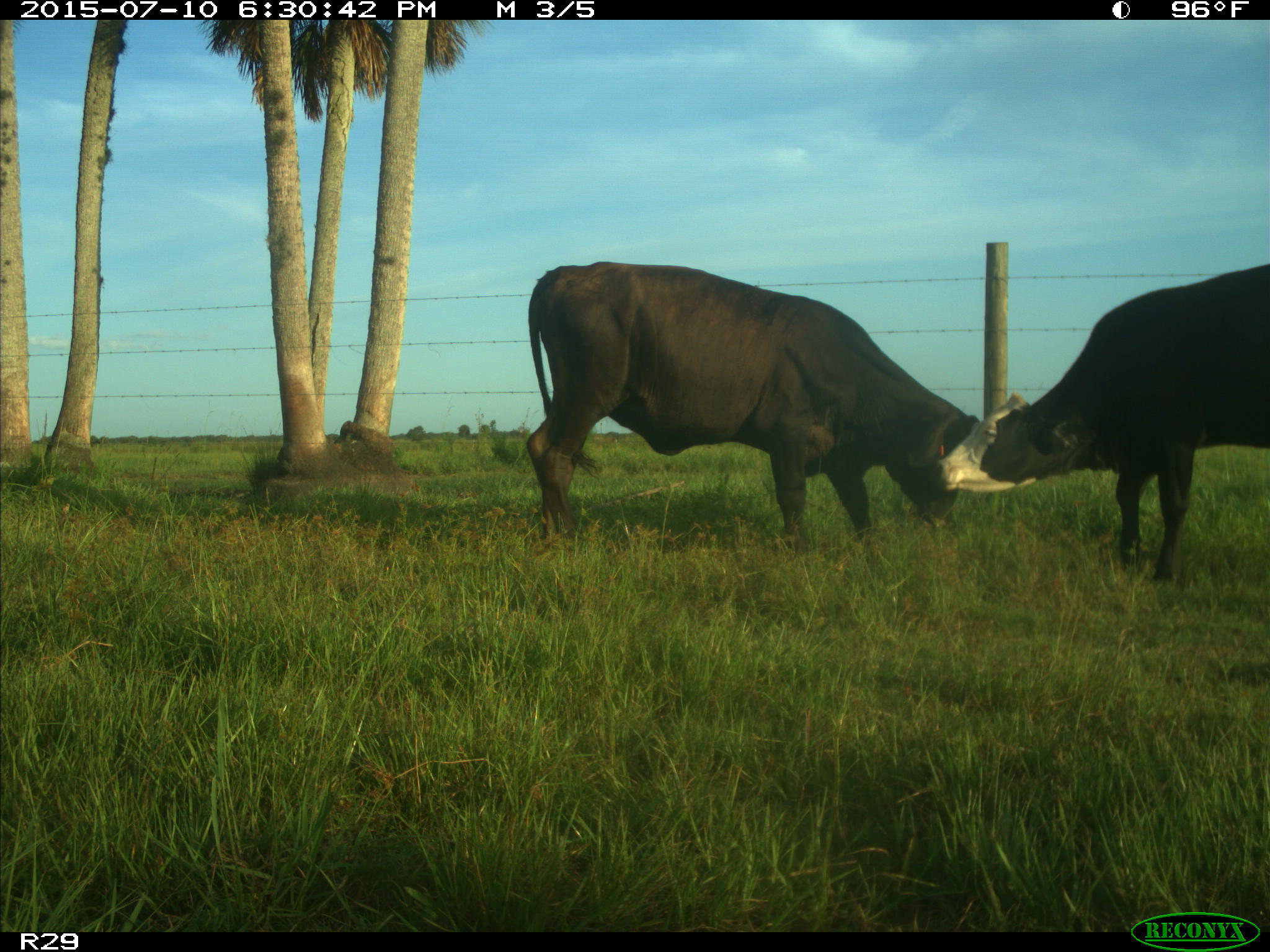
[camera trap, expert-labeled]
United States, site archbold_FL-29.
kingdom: Animalia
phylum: Chordata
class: Mammalia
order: Artiodactyla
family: Bovidae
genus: Bos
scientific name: Bos taurus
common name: domestic cow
Bos taurus (domestic cow).